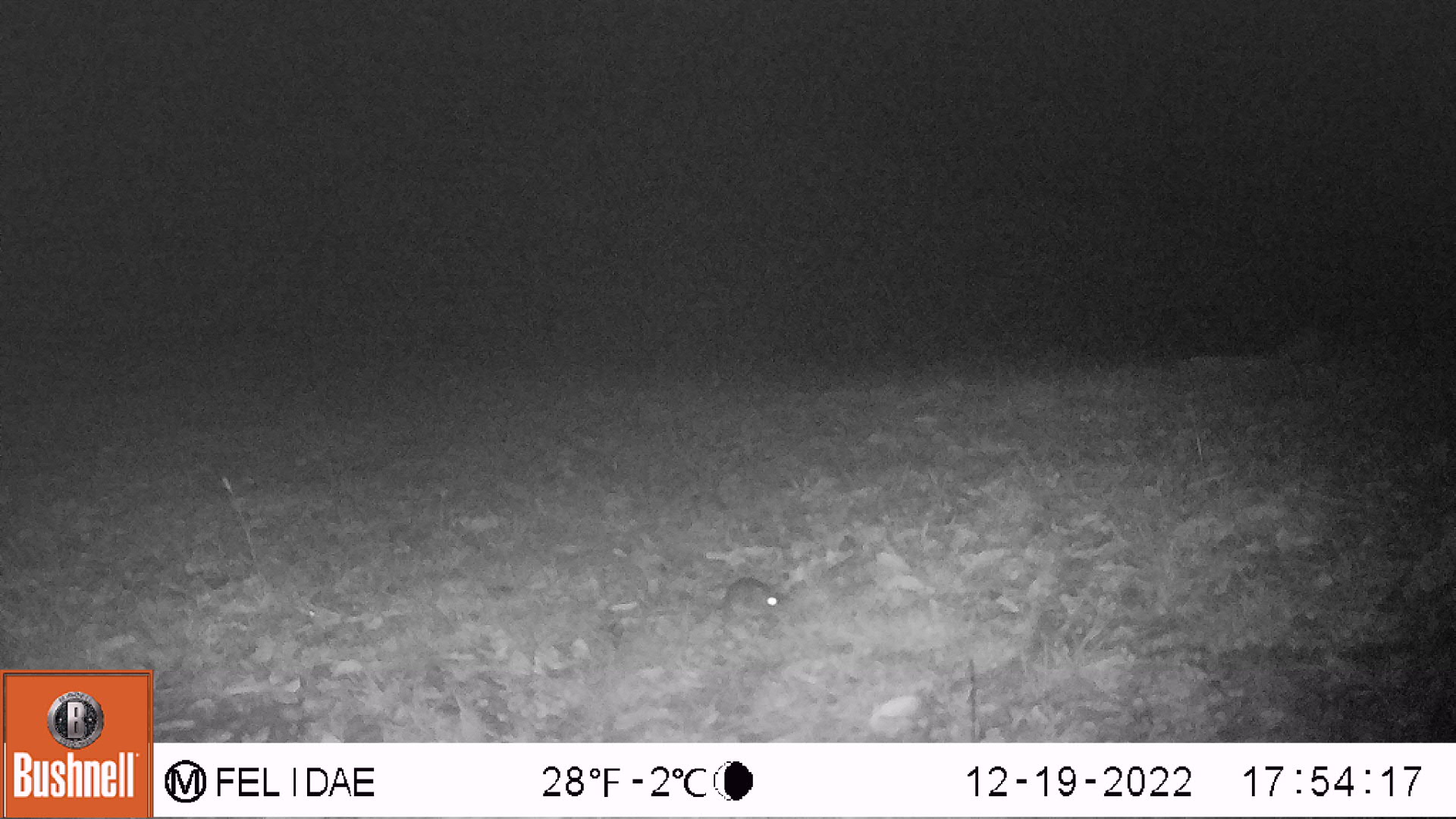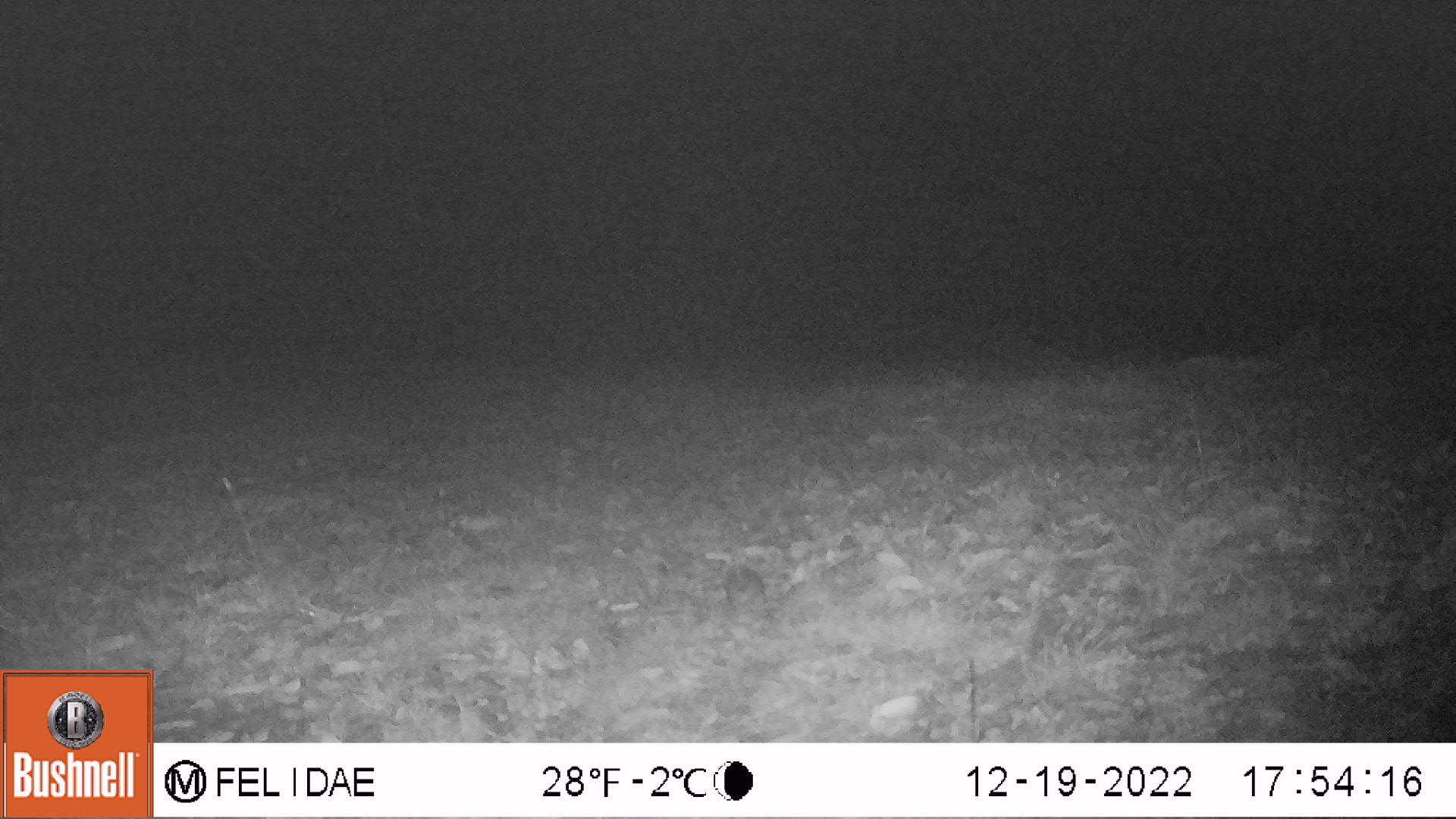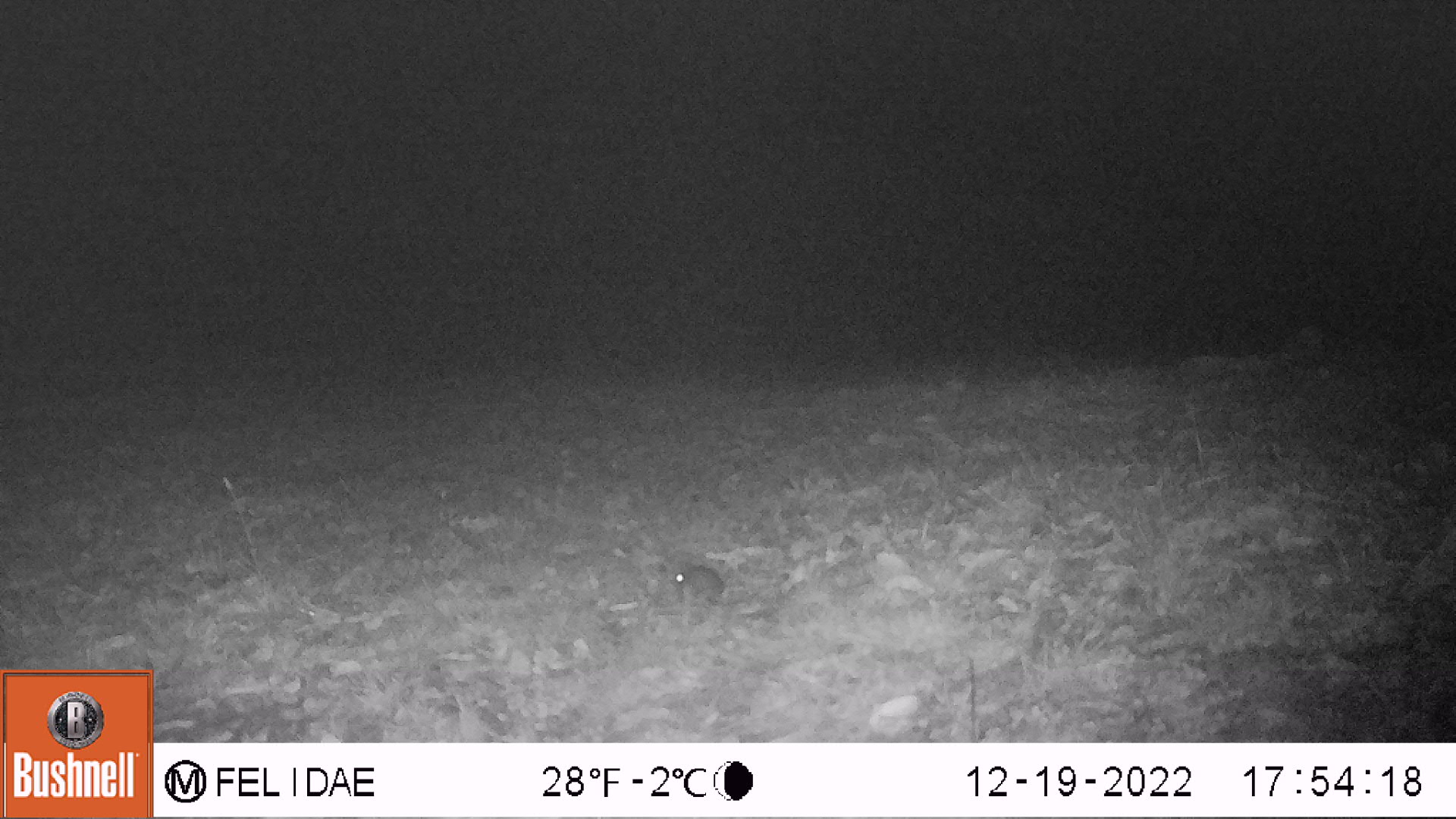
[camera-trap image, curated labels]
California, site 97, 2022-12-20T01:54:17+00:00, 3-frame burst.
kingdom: Animalia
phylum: Chordata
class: Mammalia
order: Rodentia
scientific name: Rodentia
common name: mouse or rat